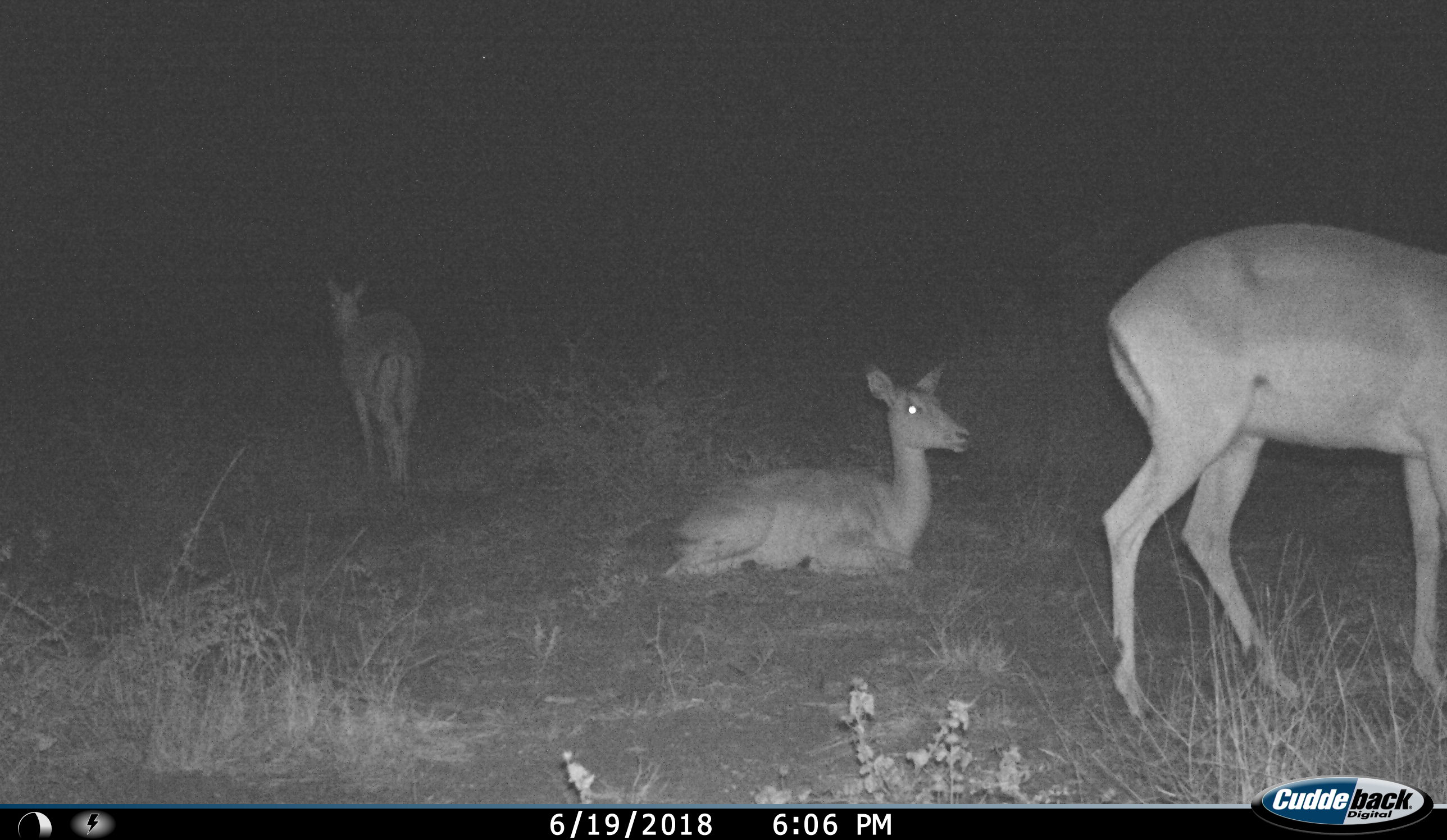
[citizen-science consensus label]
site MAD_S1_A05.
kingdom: Animalia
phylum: Chordata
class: Mammalia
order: Artiodactyla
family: Bovidae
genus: Aepyceros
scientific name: Aepyceros melampus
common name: impala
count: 3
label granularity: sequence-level